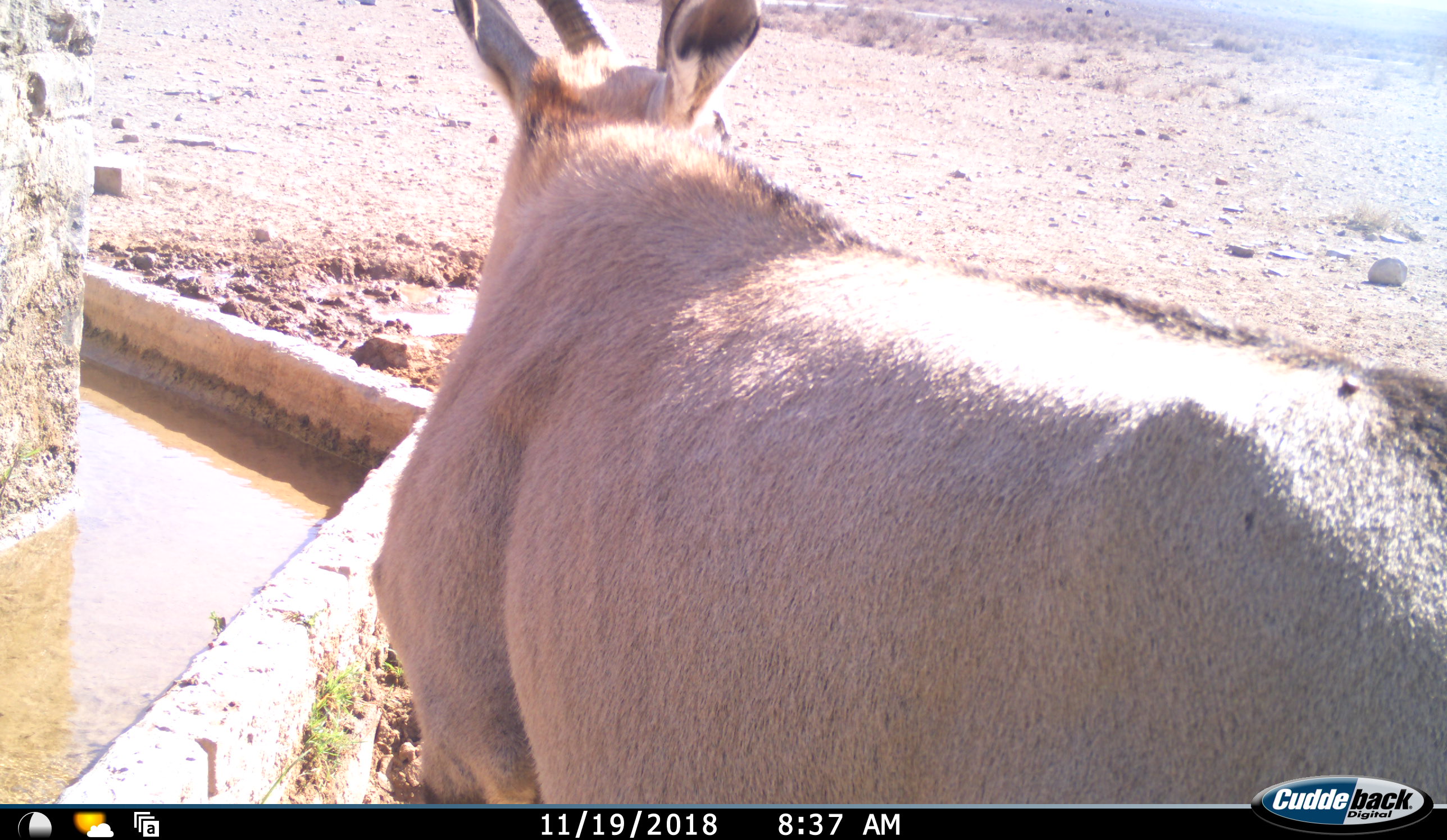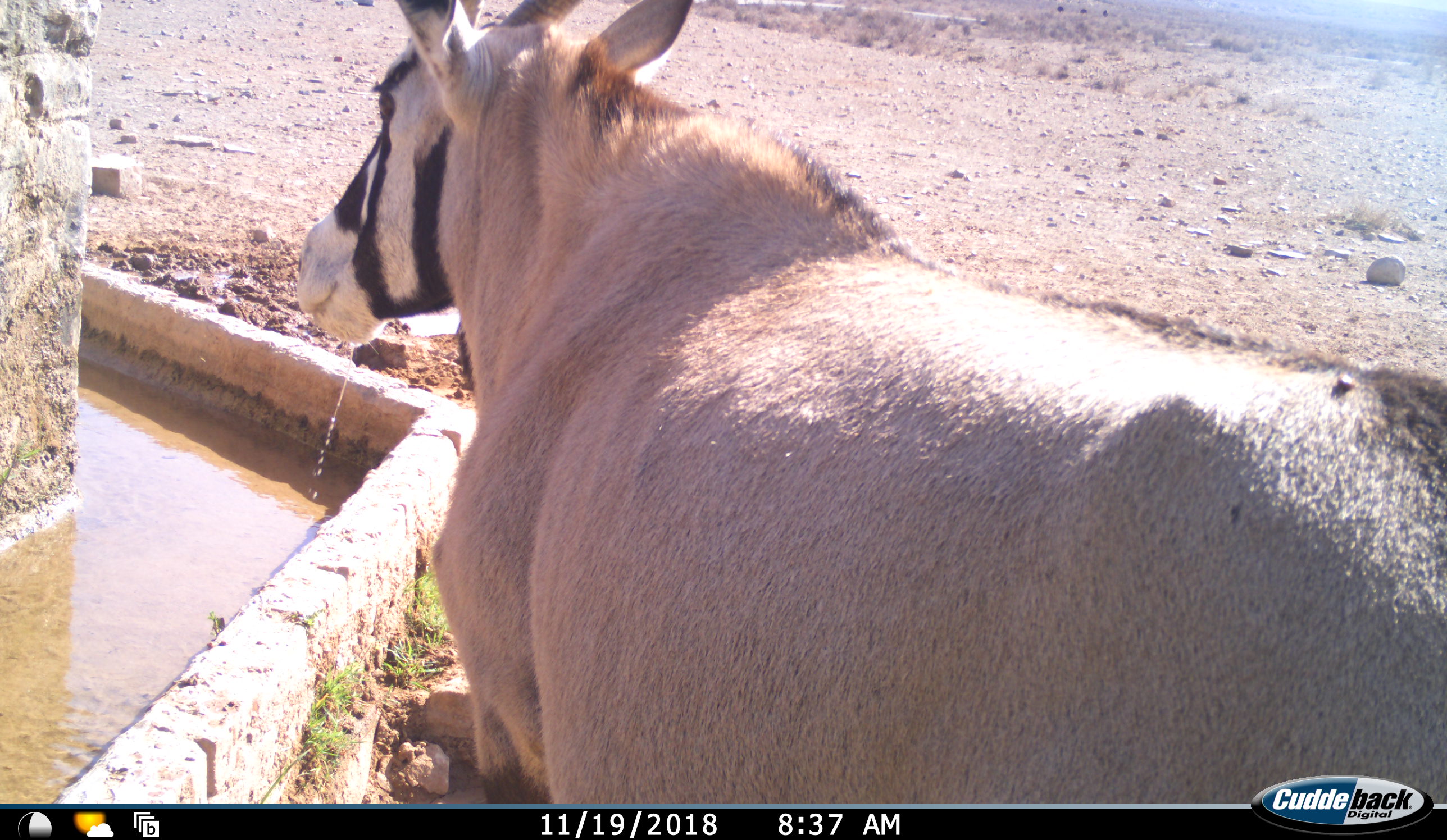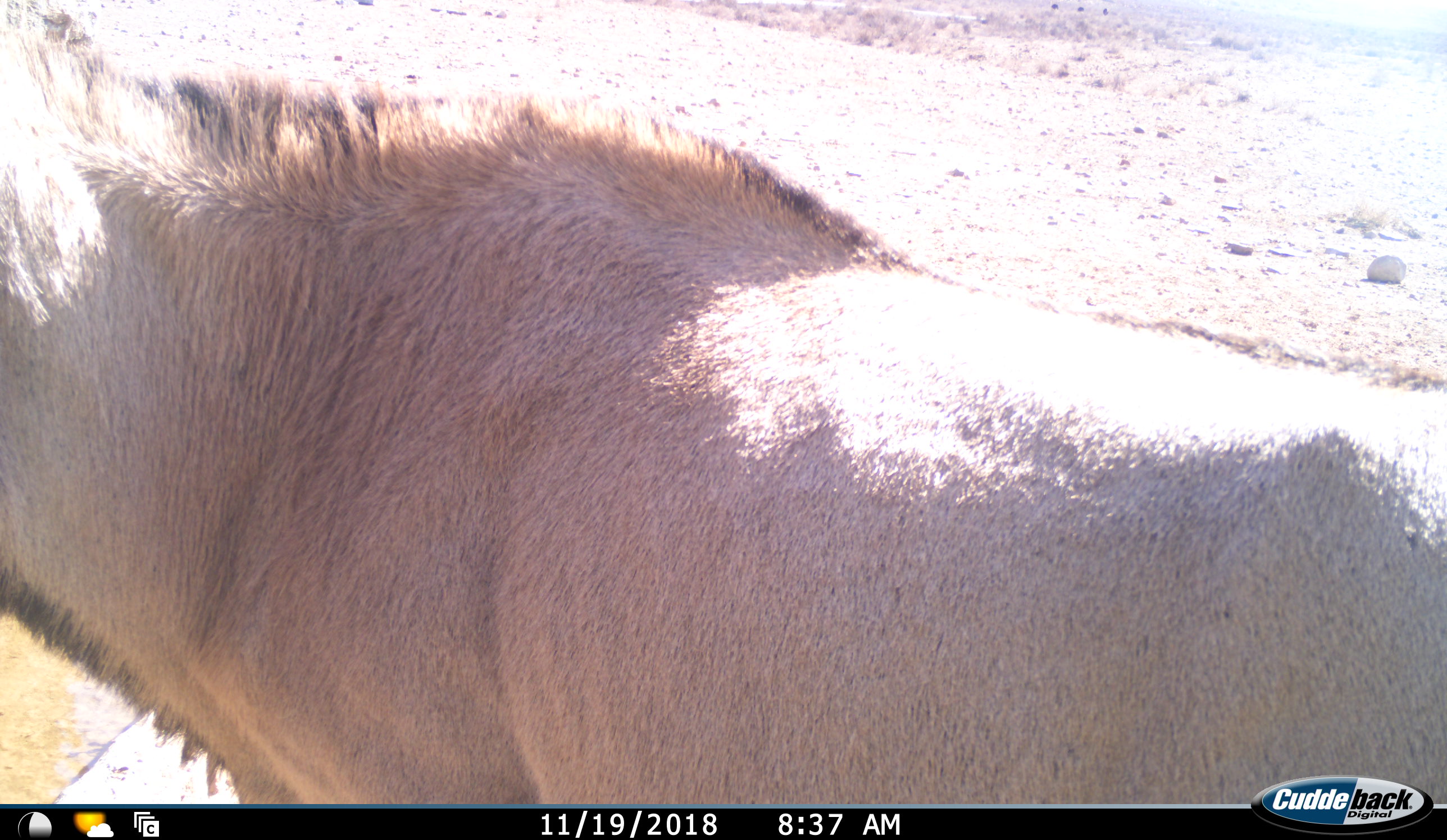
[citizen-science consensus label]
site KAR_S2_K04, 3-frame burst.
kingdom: Animalia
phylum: Chordata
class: Mammalia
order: Artiodactyla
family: Bovidae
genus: Oryx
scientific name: Oryx gazella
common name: gemsbok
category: oryx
Oryx (gemsbok) (Oryx gazella), count 1. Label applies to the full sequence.